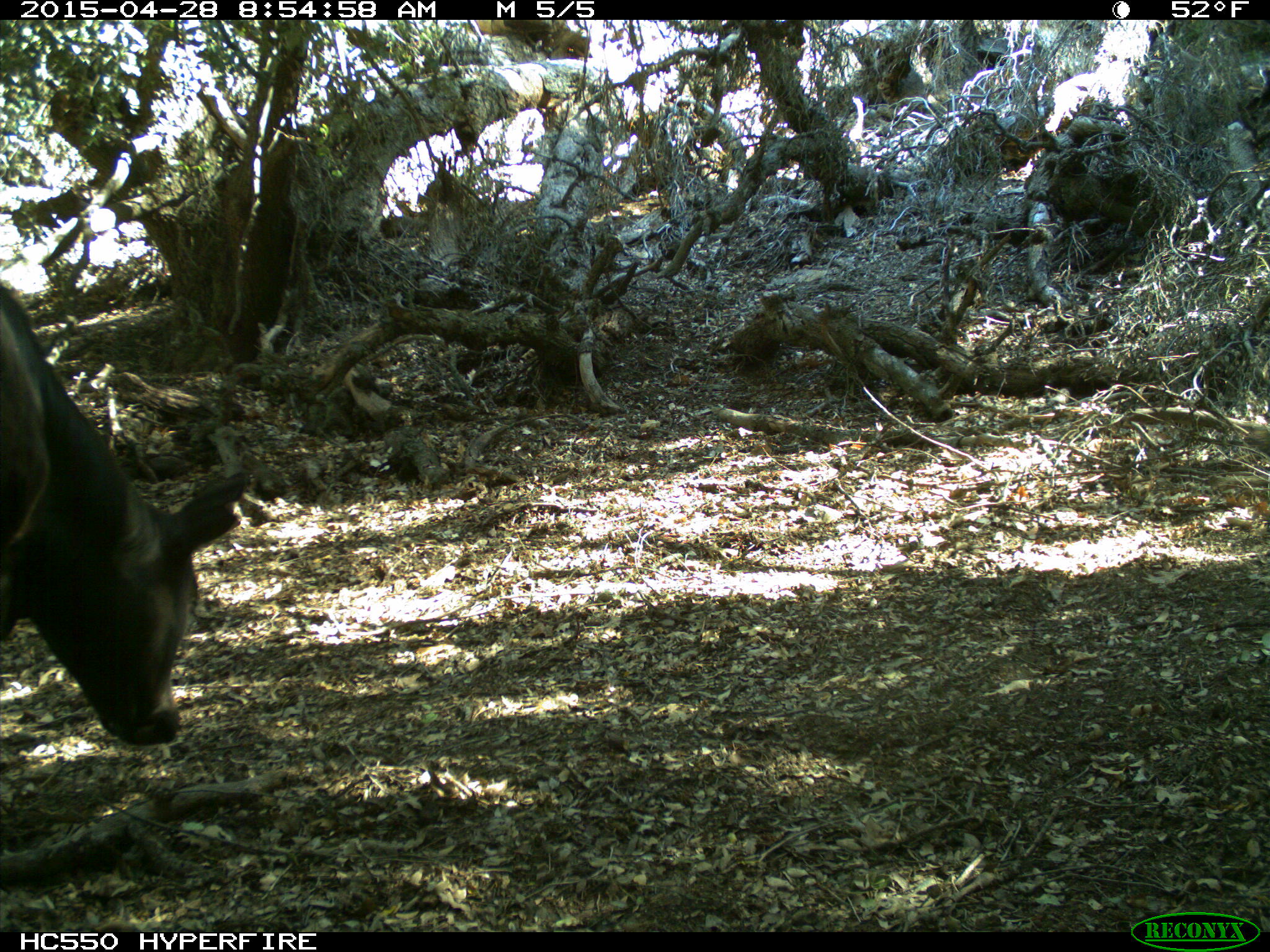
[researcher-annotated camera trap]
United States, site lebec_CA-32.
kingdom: Animalia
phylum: Chordata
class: Mammalia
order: Artiodactyla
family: Bovidae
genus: Bos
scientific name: Bos taurus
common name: domestic cow